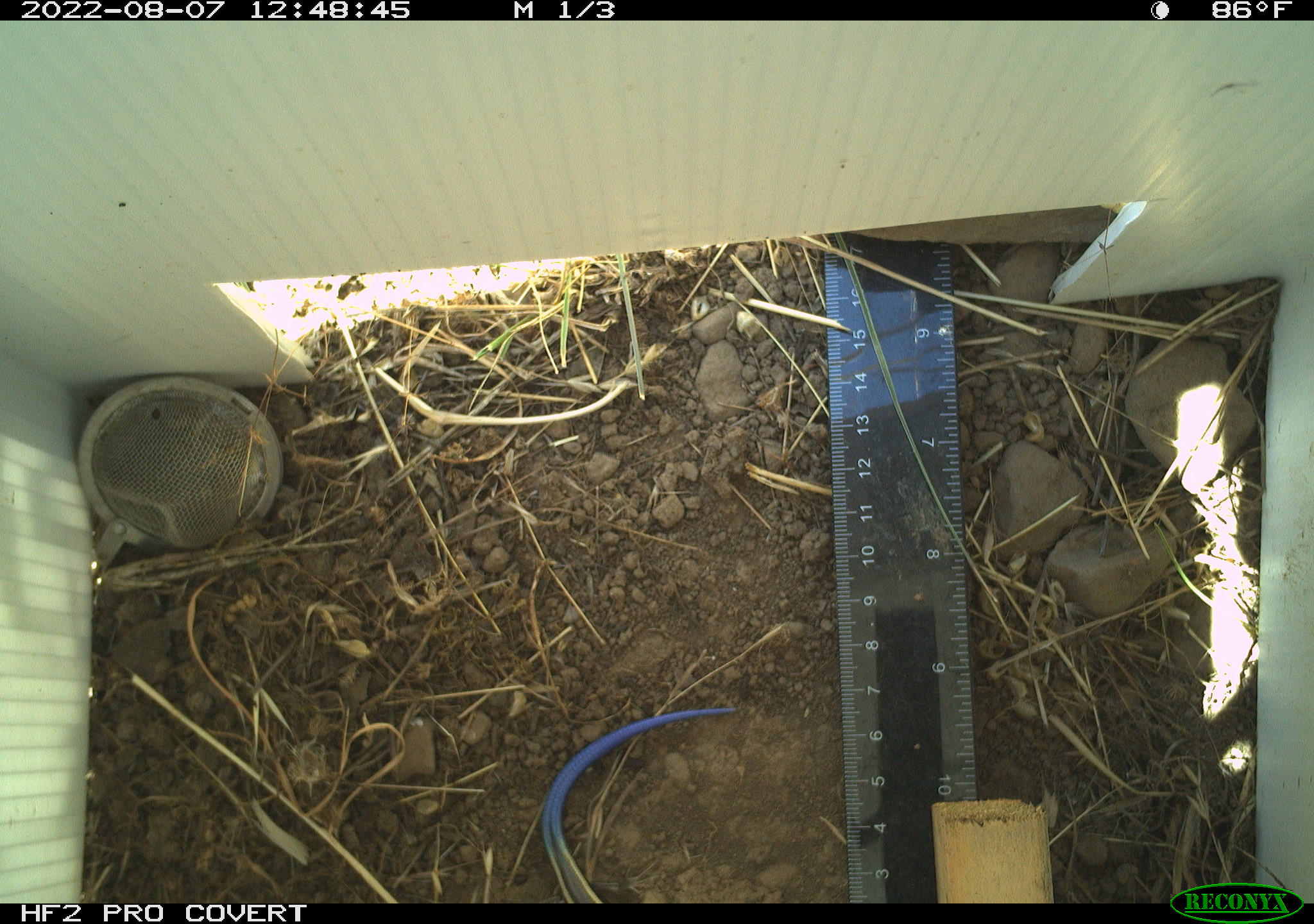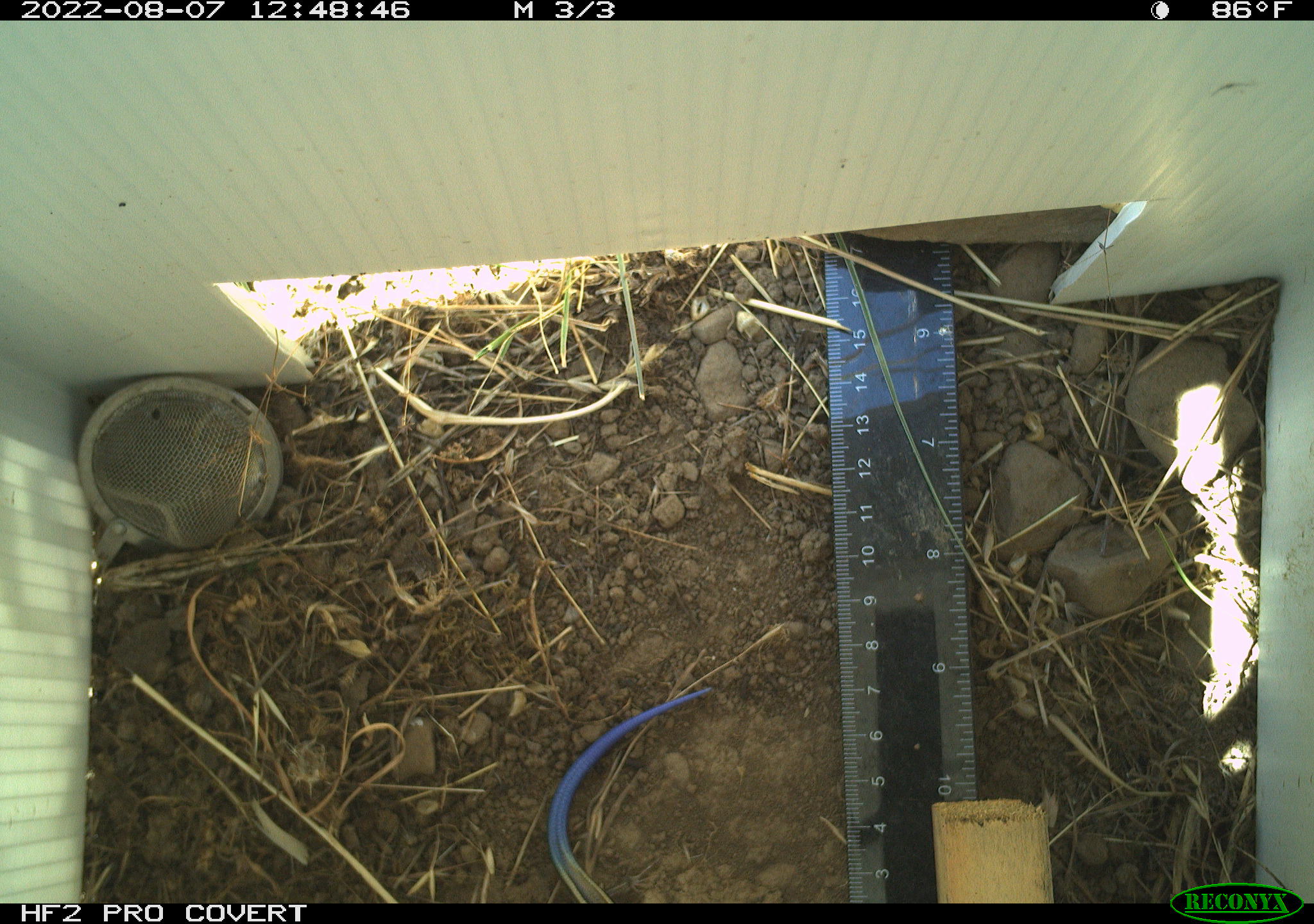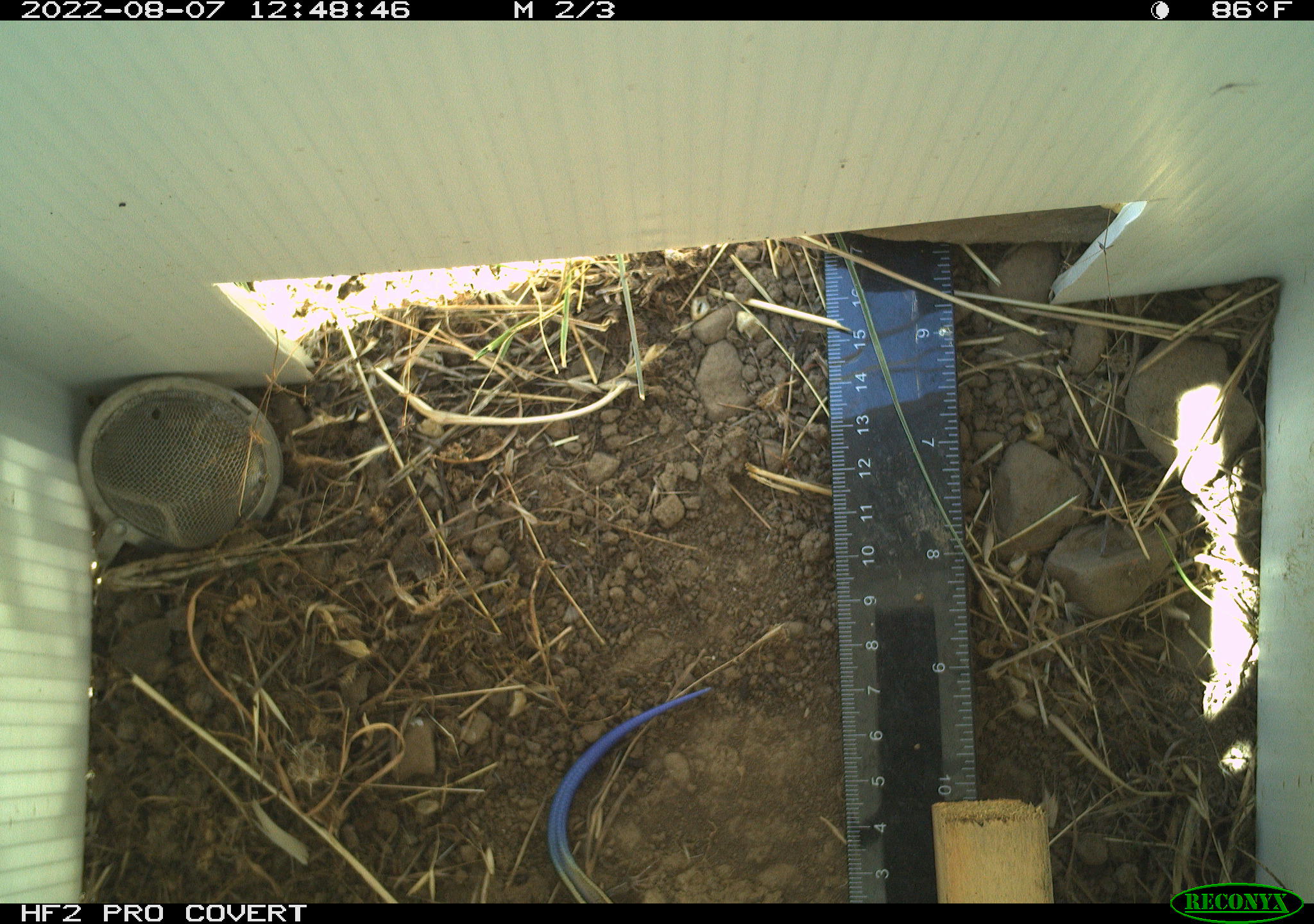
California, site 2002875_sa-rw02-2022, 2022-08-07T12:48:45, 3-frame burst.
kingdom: Animalia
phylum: Chordata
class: Reptilia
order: Squamata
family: Scincidae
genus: Plestiodon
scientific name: Plestiodon skiltonianus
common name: western skink